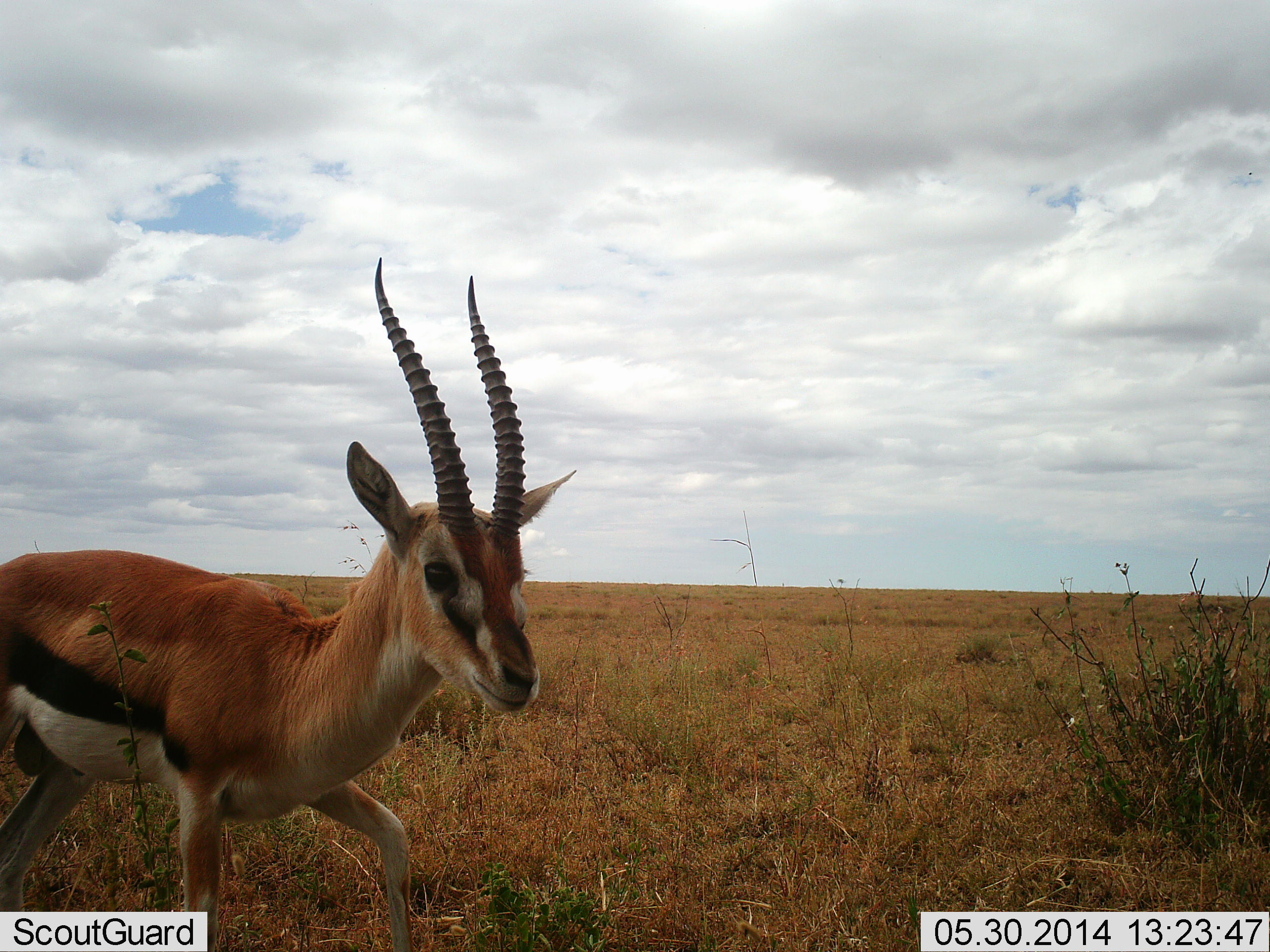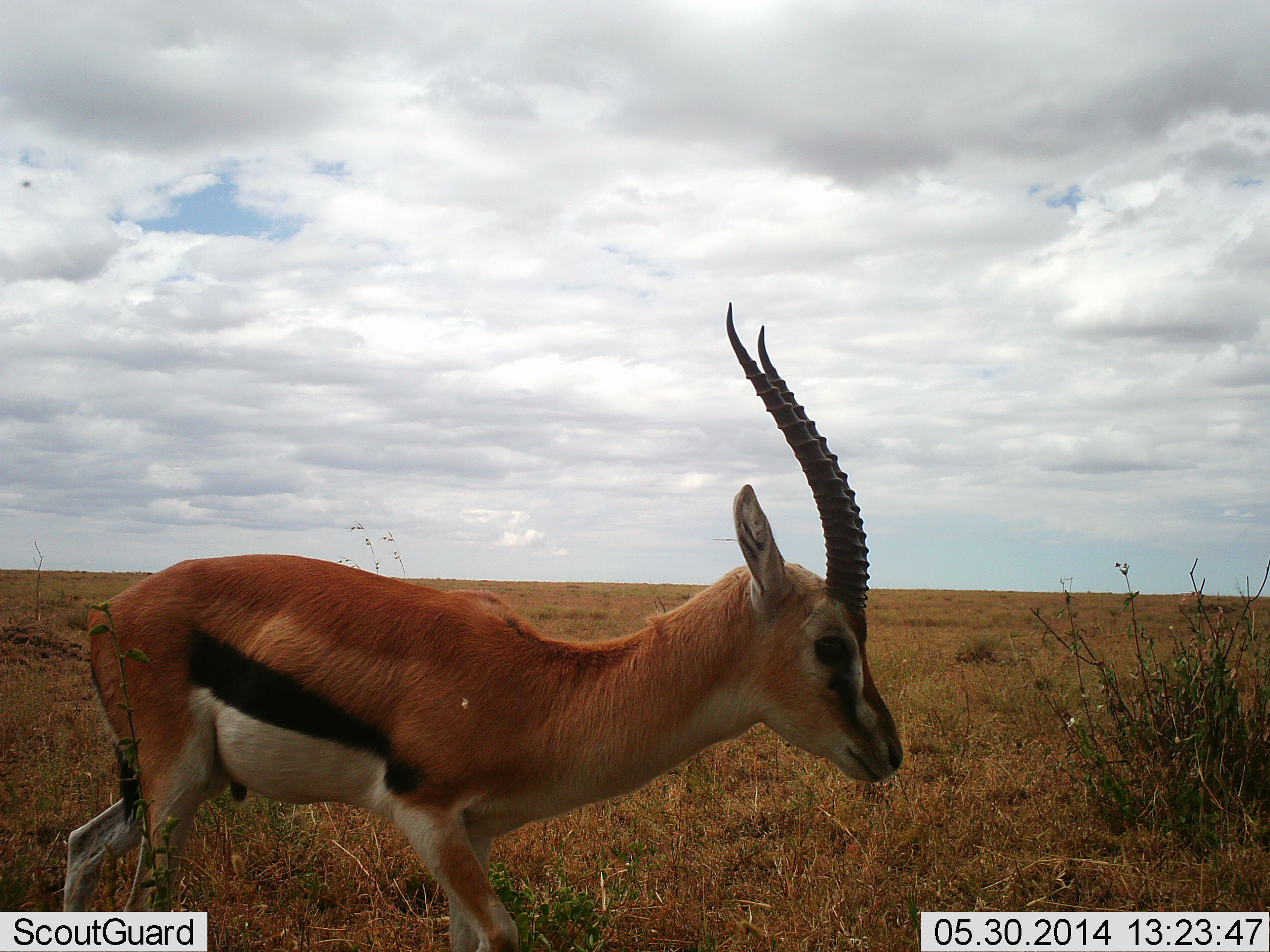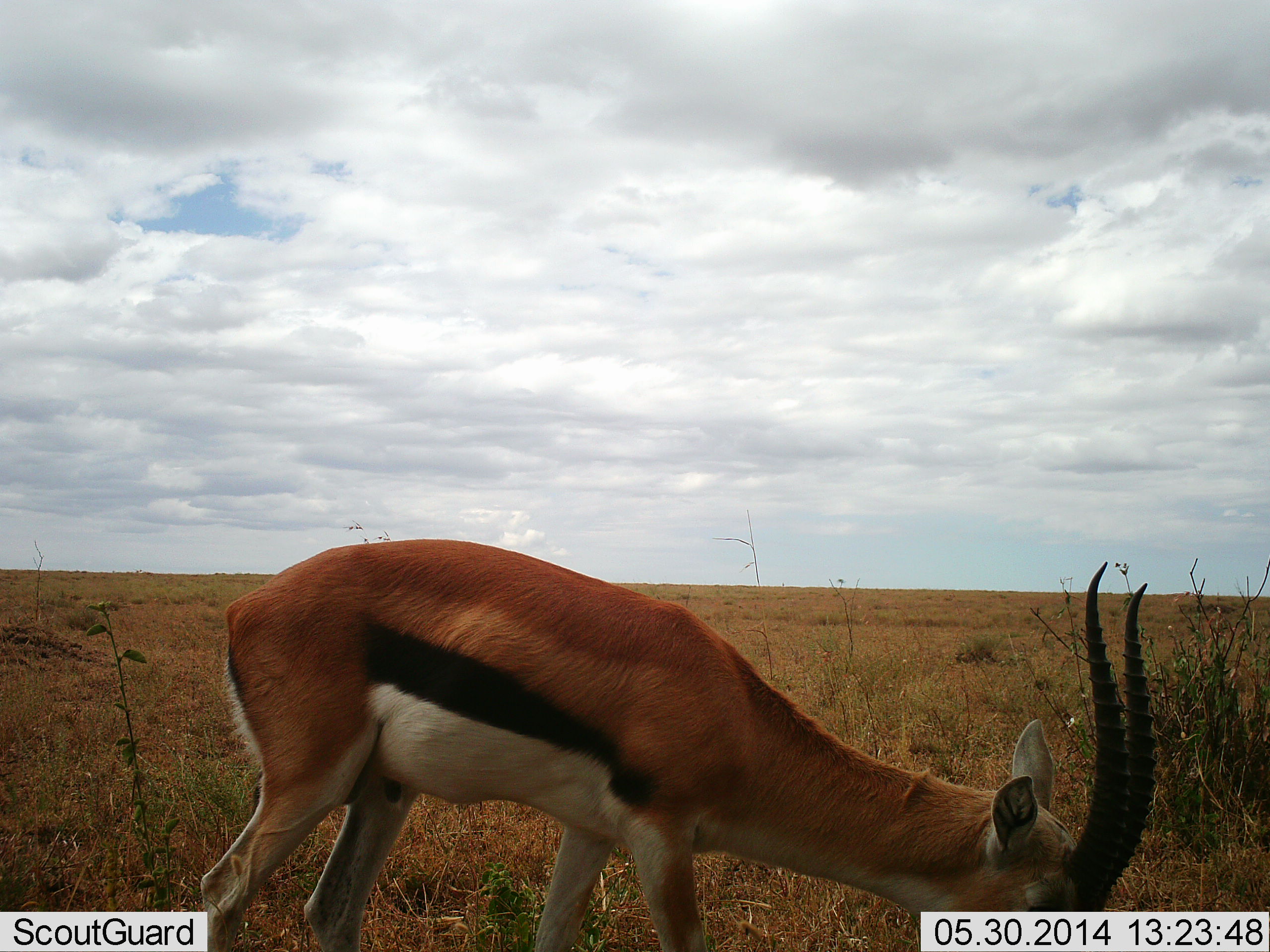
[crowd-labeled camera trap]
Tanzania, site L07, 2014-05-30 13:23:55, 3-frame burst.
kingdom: Animalia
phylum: Chordata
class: Mammalia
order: Artiodactyla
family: Bovidae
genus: Eudorcas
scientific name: Eudorcas thomsonii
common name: thomson's gazelle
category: gazellethomsons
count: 1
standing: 10%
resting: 0%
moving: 90%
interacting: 0%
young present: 0%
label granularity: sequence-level